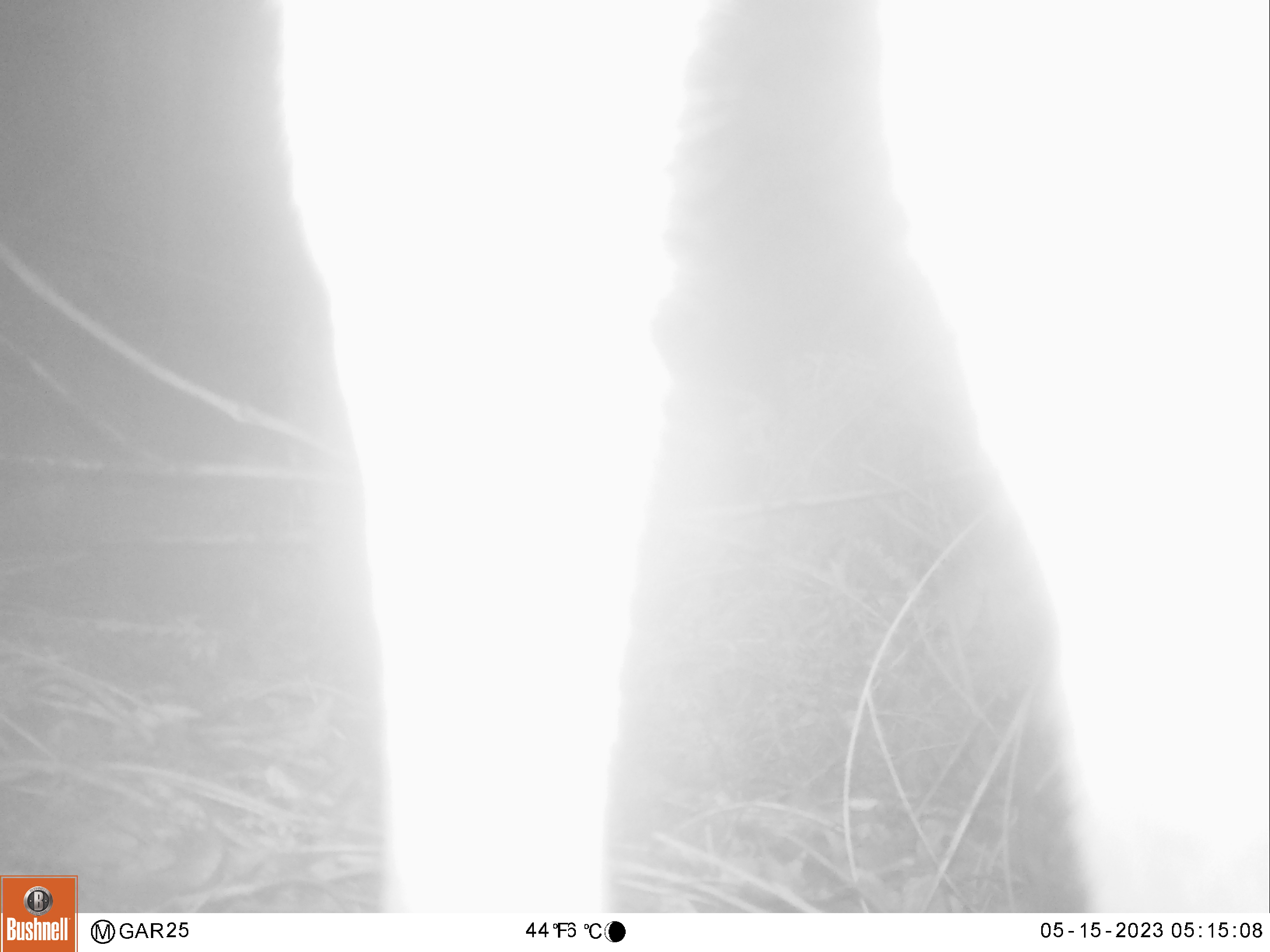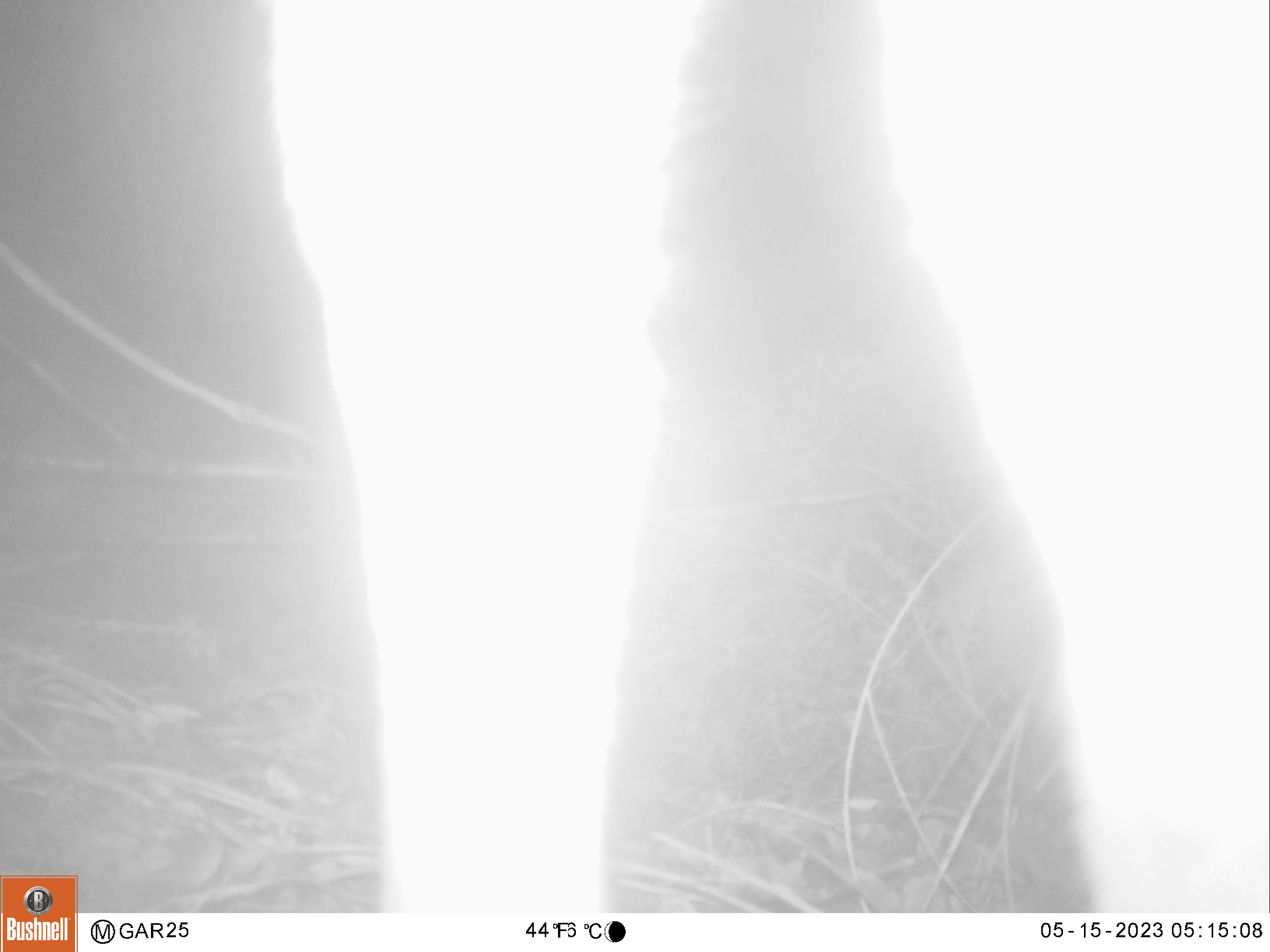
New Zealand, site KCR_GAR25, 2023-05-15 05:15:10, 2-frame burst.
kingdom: Animalia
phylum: Chordata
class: Mammalia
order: Artiodactyla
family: Cervidae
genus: Odocoileus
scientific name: Odocoileus virginianus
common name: white-tailed deer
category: white tailed deer